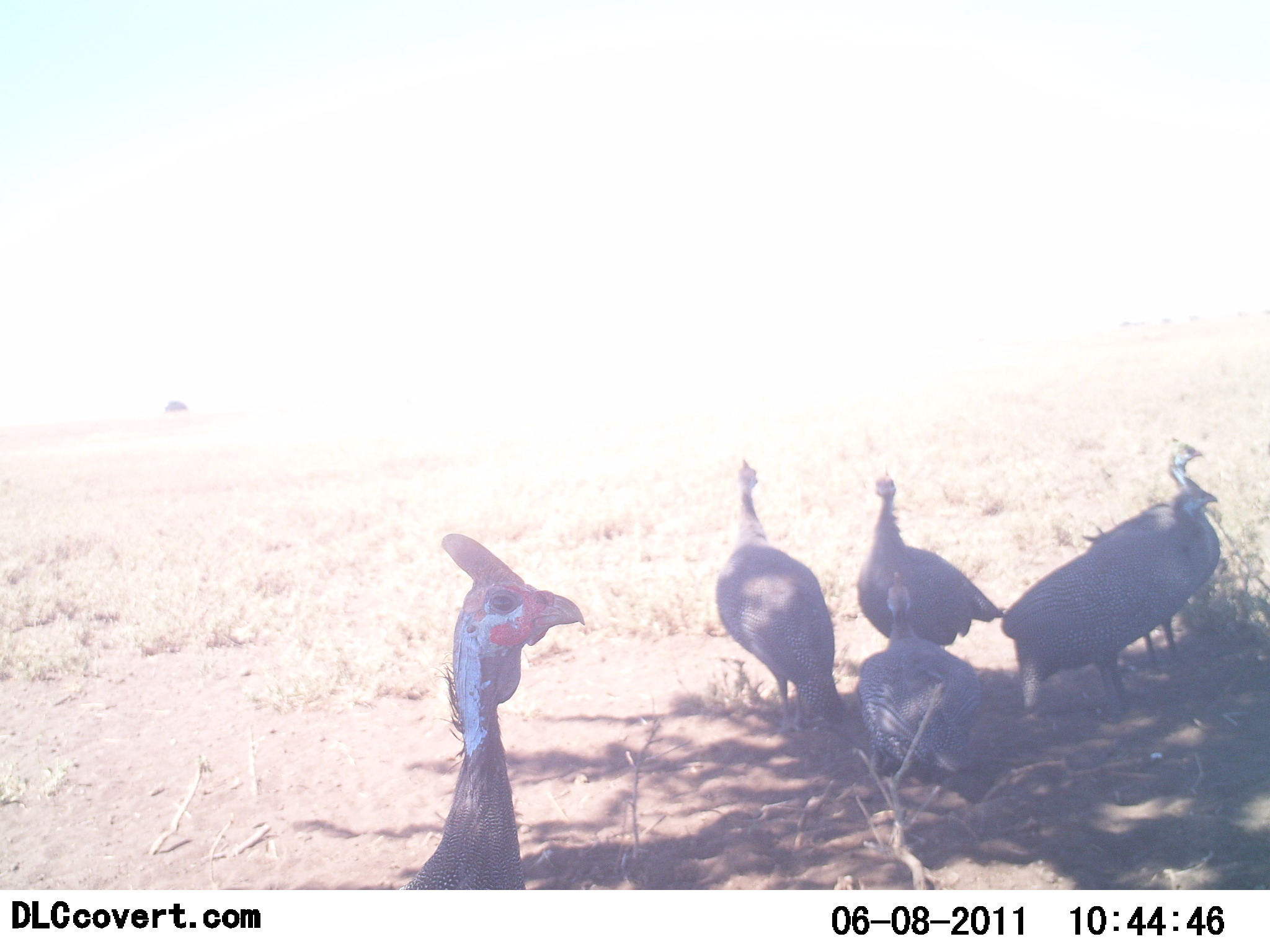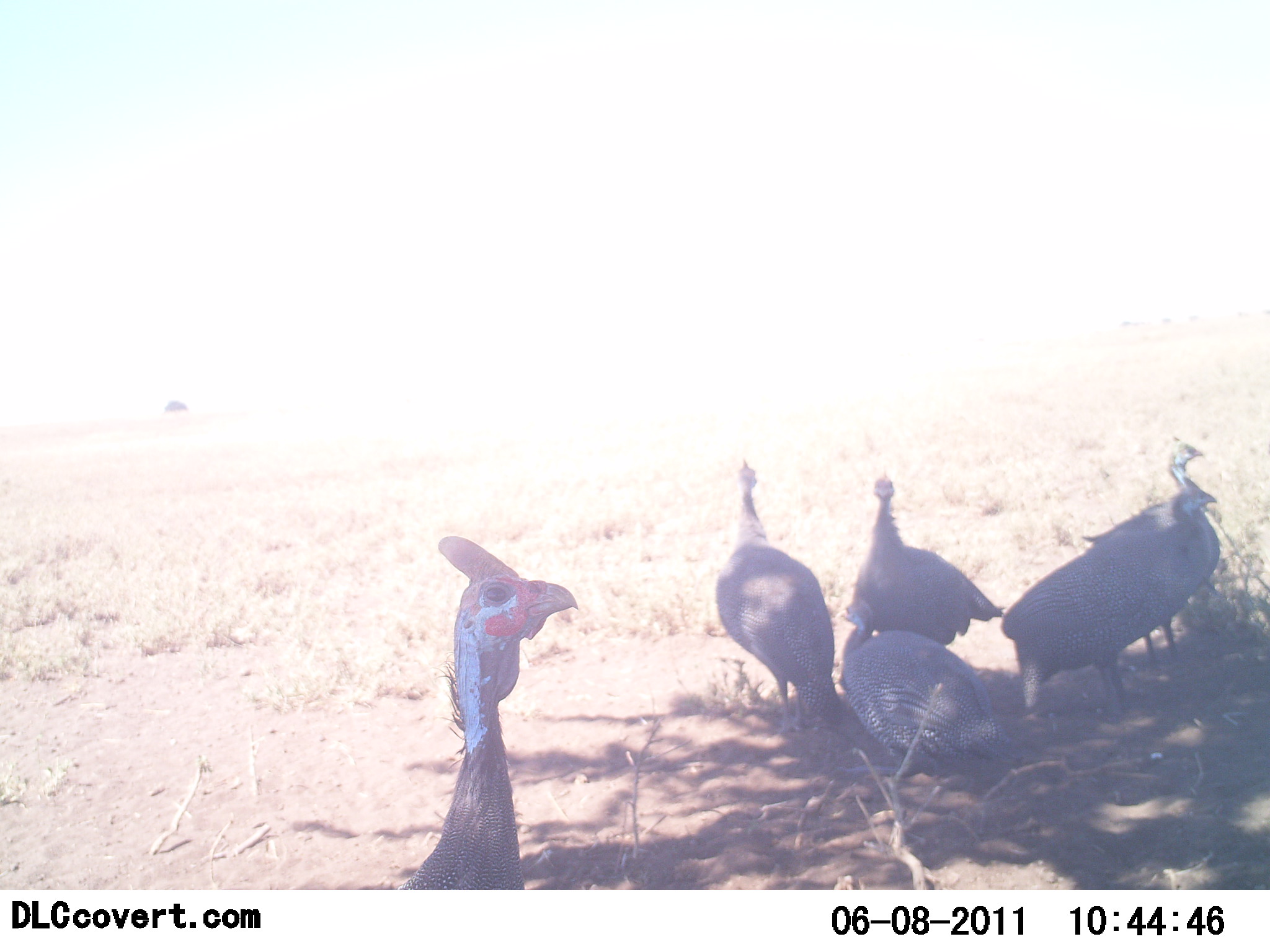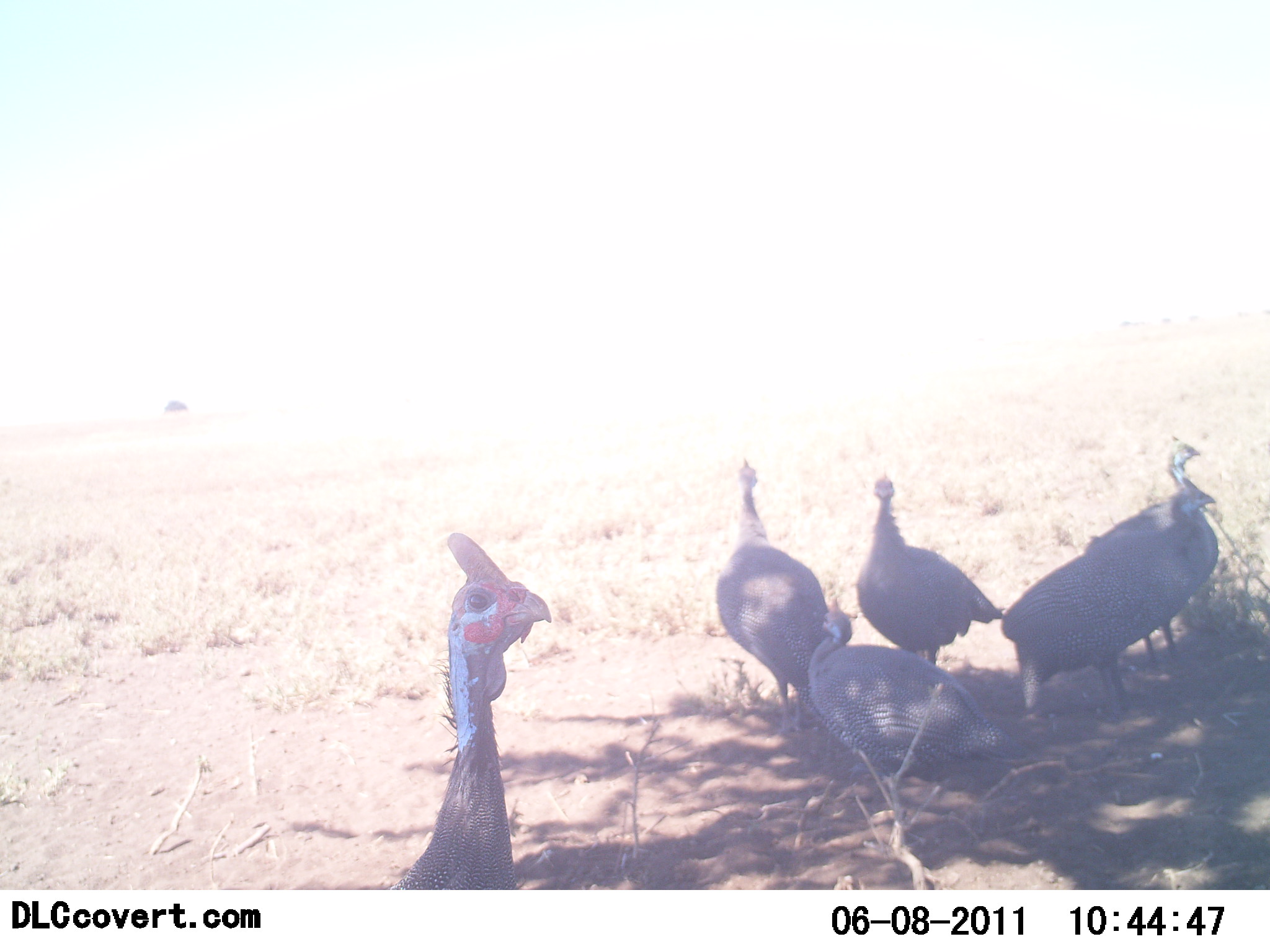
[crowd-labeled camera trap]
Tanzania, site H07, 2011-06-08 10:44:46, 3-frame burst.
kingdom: Animalia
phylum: Chordata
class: Aves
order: Galliformes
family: Numididae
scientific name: Numididae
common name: guinea fowl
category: guineafowl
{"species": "guineafowl (guinea fowl) (Numididae)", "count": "6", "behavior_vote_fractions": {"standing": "100%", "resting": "58%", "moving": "0%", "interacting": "8%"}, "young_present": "0%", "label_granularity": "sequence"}